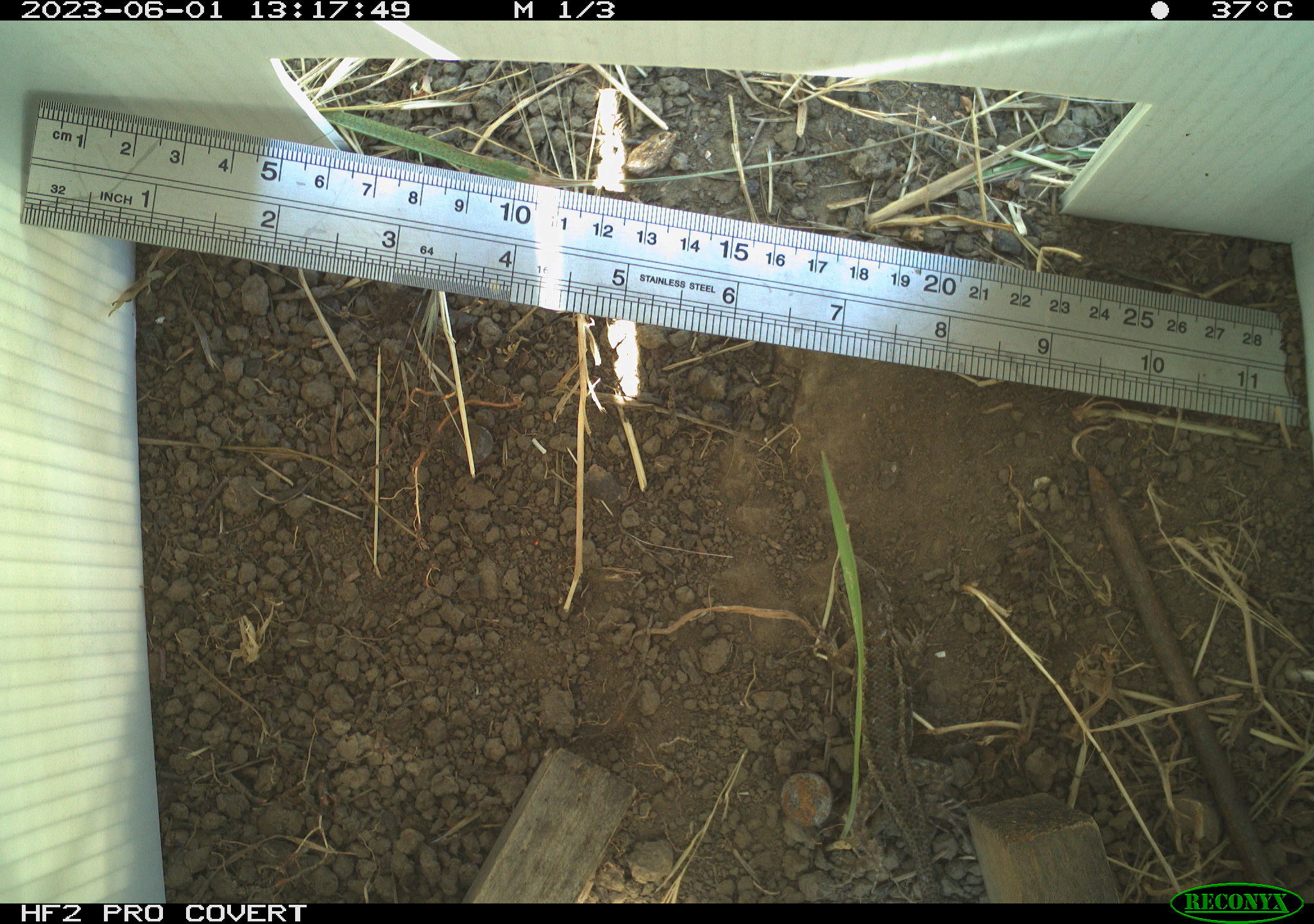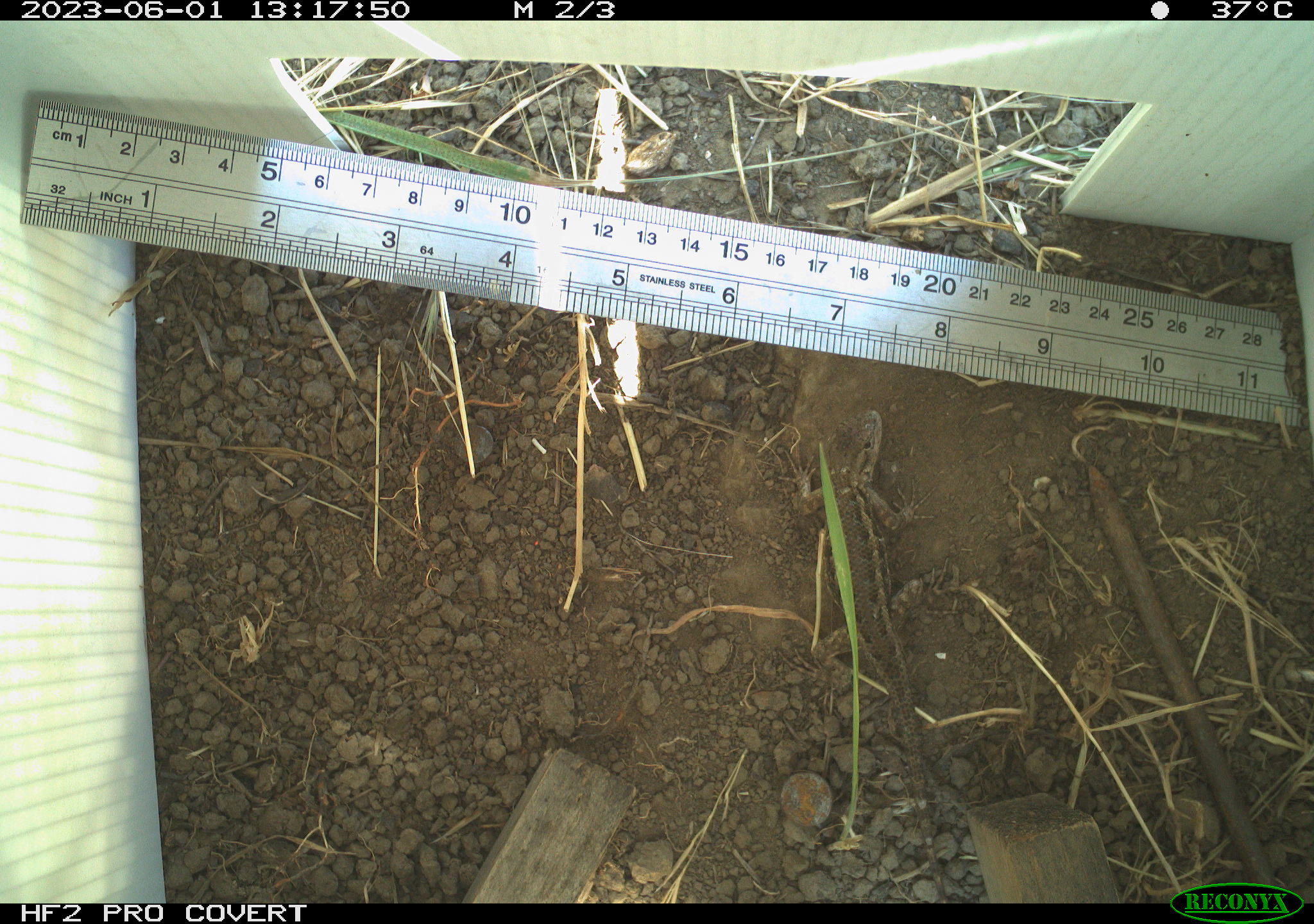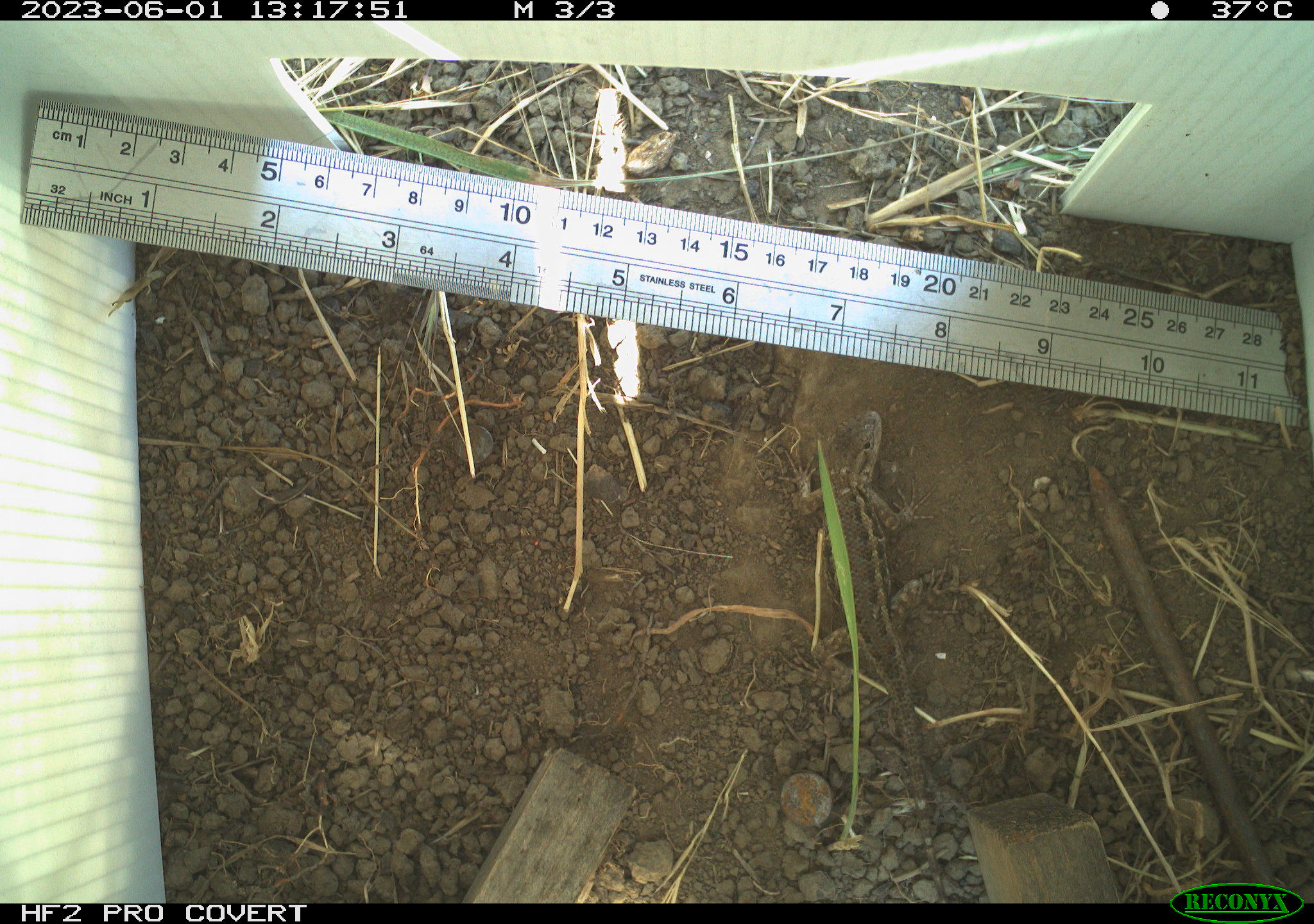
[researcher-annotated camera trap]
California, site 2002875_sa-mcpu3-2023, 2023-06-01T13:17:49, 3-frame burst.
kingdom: Animalia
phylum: Chordata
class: Reptilia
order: Squamata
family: Phrynosomatidae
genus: Sceloporus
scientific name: Sceloporus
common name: spiny lizards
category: sceloporus species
Sceloporus species (spiny lizards) (Sceloporus).